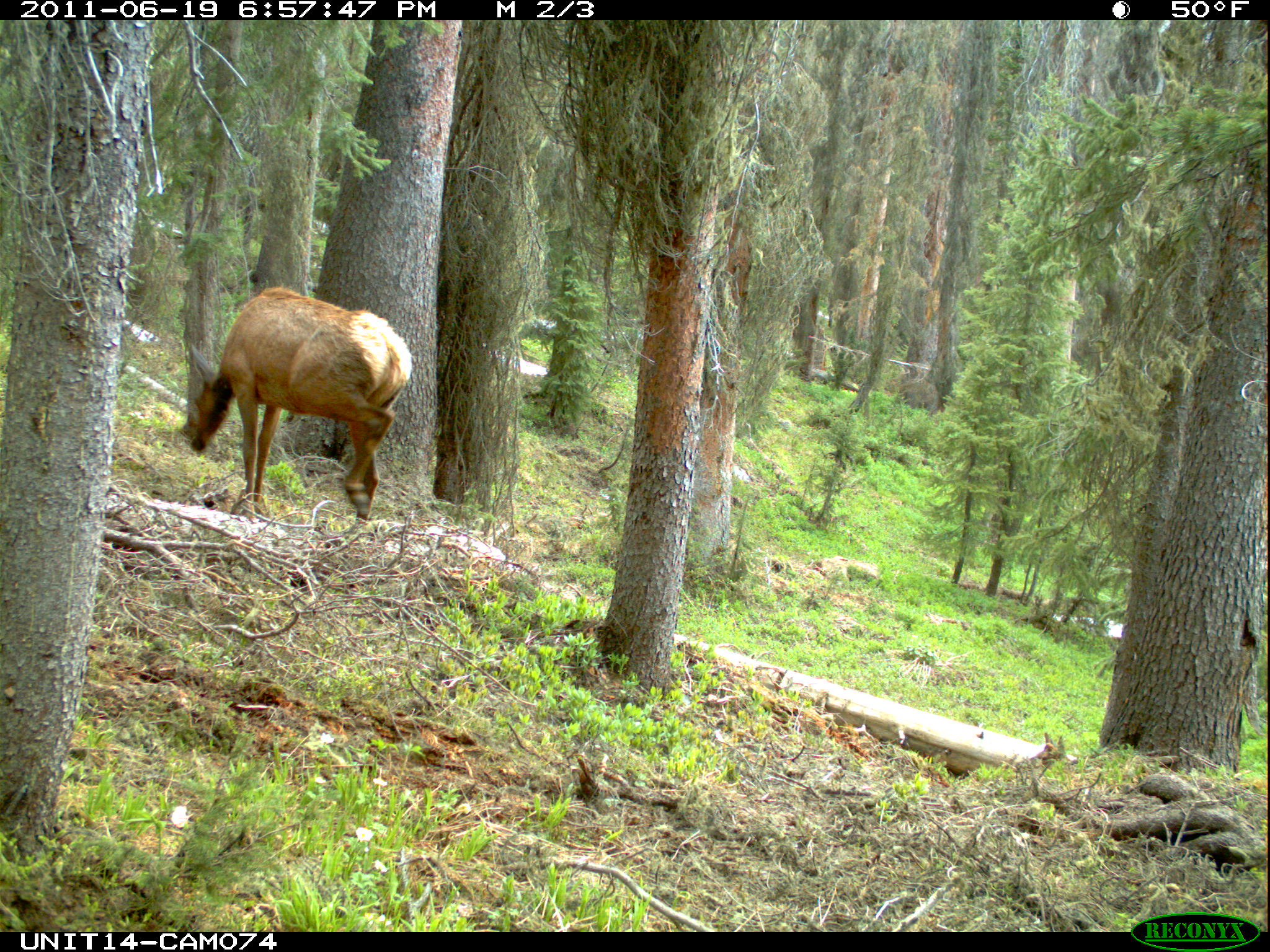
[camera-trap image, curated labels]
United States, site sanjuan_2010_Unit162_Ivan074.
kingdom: Animalia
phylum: Chordata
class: Mammalia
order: Artiodactyla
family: Cervidae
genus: Cervus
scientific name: Cervus elaphus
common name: red deer